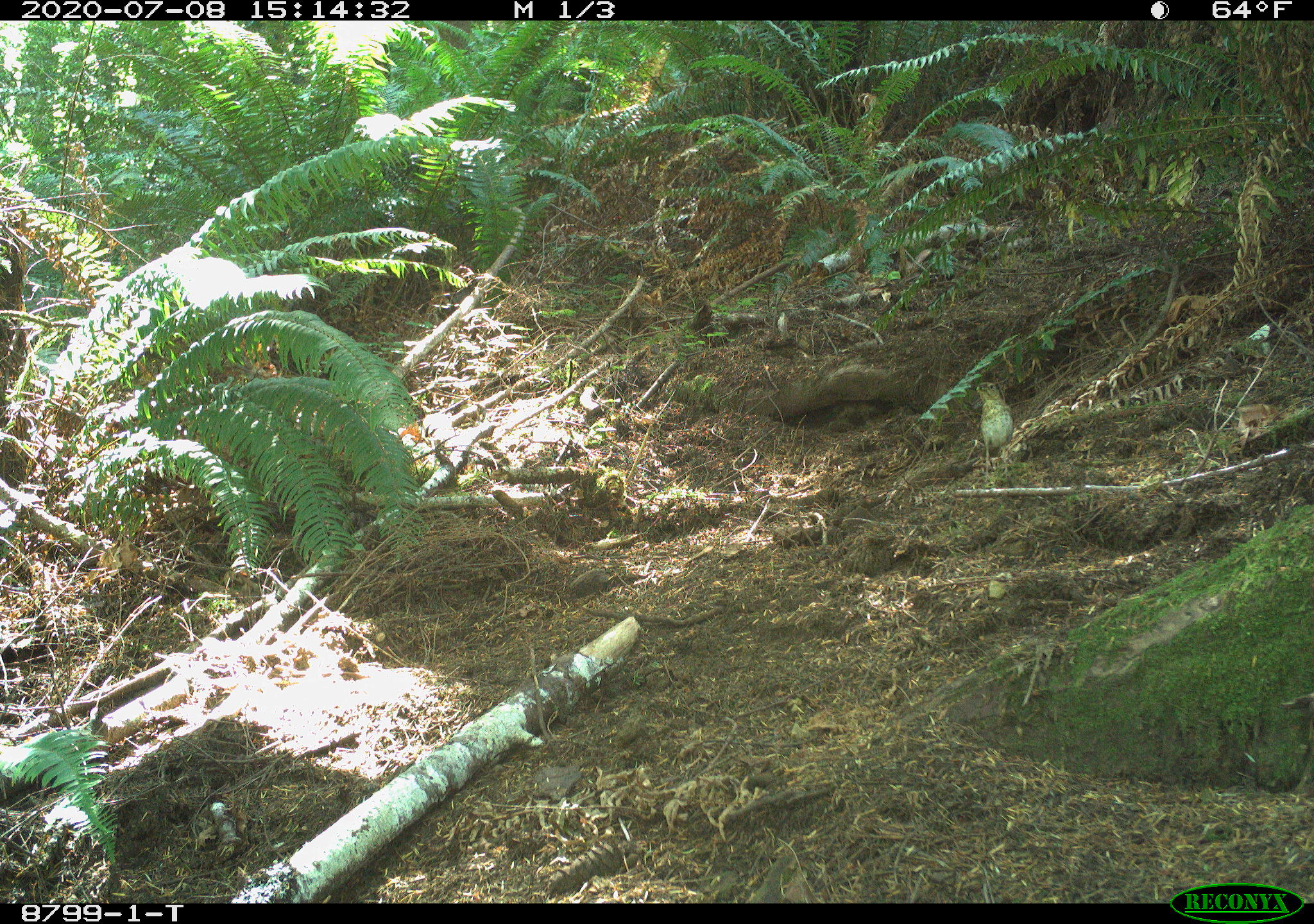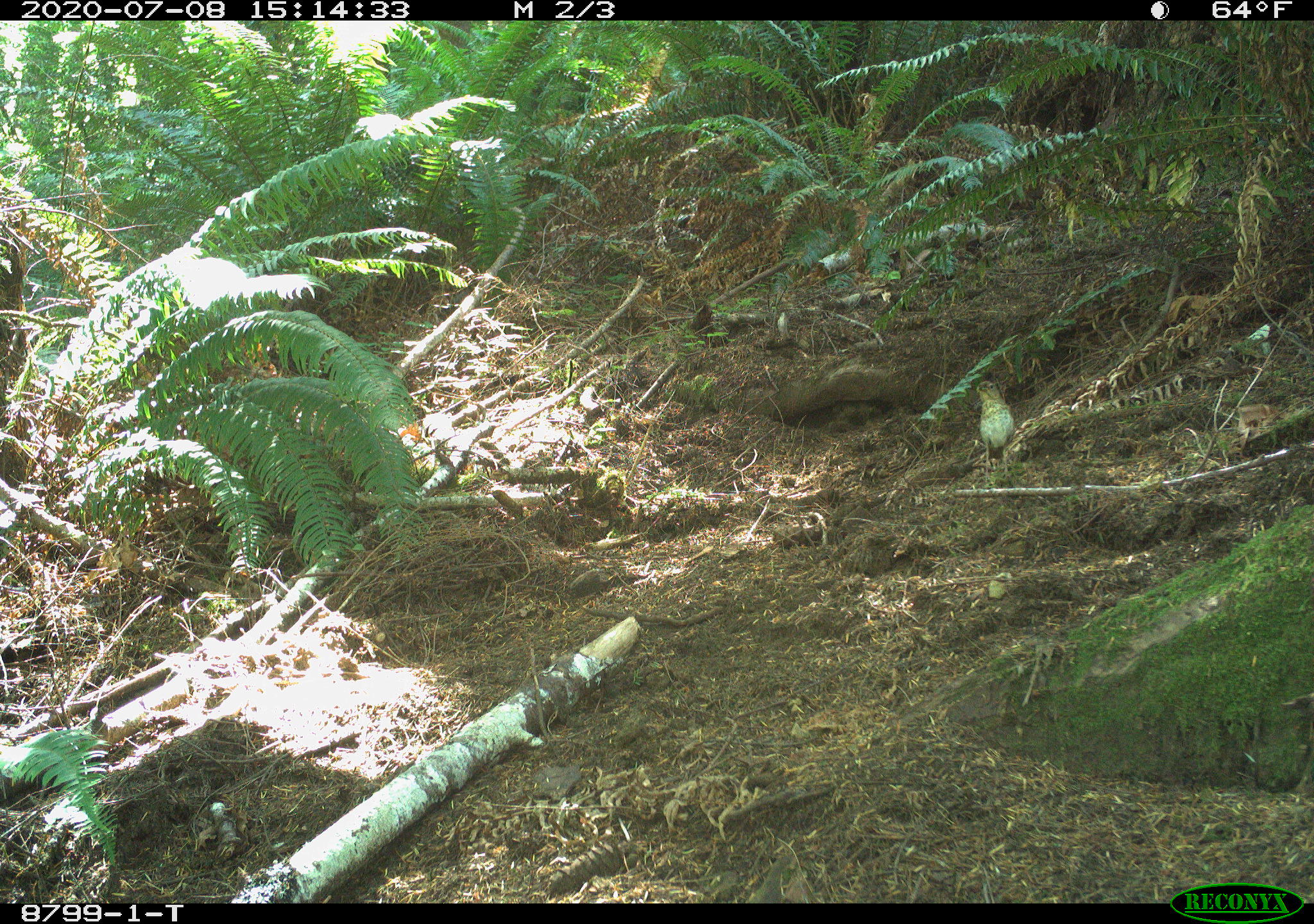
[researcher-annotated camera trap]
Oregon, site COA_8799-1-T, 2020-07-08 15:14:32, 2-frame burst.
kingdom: Animalia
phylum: Chordata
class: Aves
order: Passeriformes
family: Turdidae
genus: Catharus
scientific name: Catharus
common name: brown thrushes and nightingale-thrushes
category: catharus species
Catharus species (brown thrushes and nightingale-thrushes) (Catharus).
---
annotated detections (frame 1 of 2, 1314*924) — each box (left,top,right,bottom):
catharus species: (965,371,1027,491)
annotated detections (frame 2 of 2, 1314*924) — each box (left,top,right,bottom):
catharus species: (963,374,1028,488)